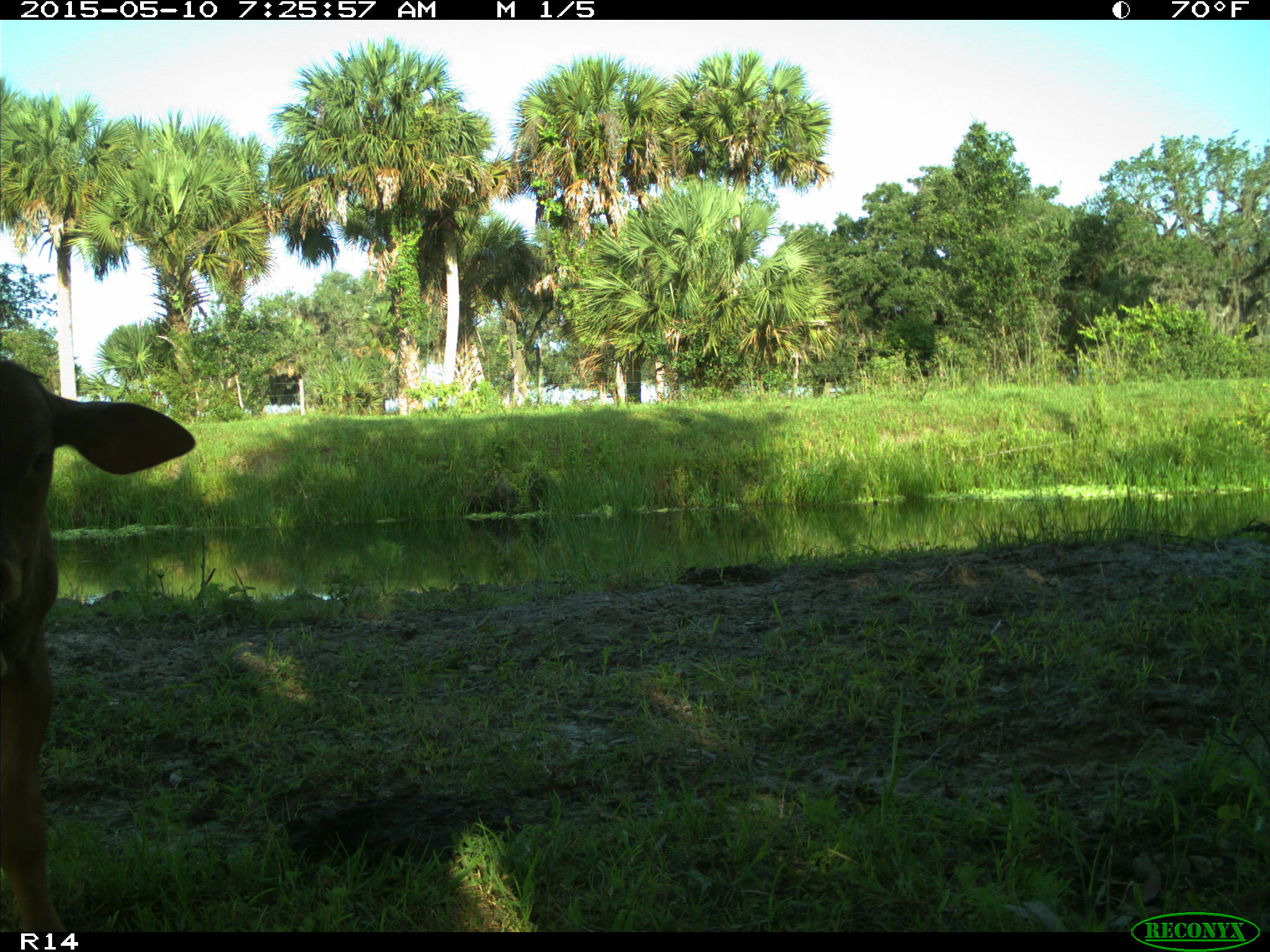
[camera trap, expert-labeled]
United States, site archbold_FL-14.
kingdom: Animalia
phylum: Chordata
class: Mammalia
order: Artiodactyla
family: Bovidae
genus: Bos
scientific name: Bos taurus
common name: domestic cow